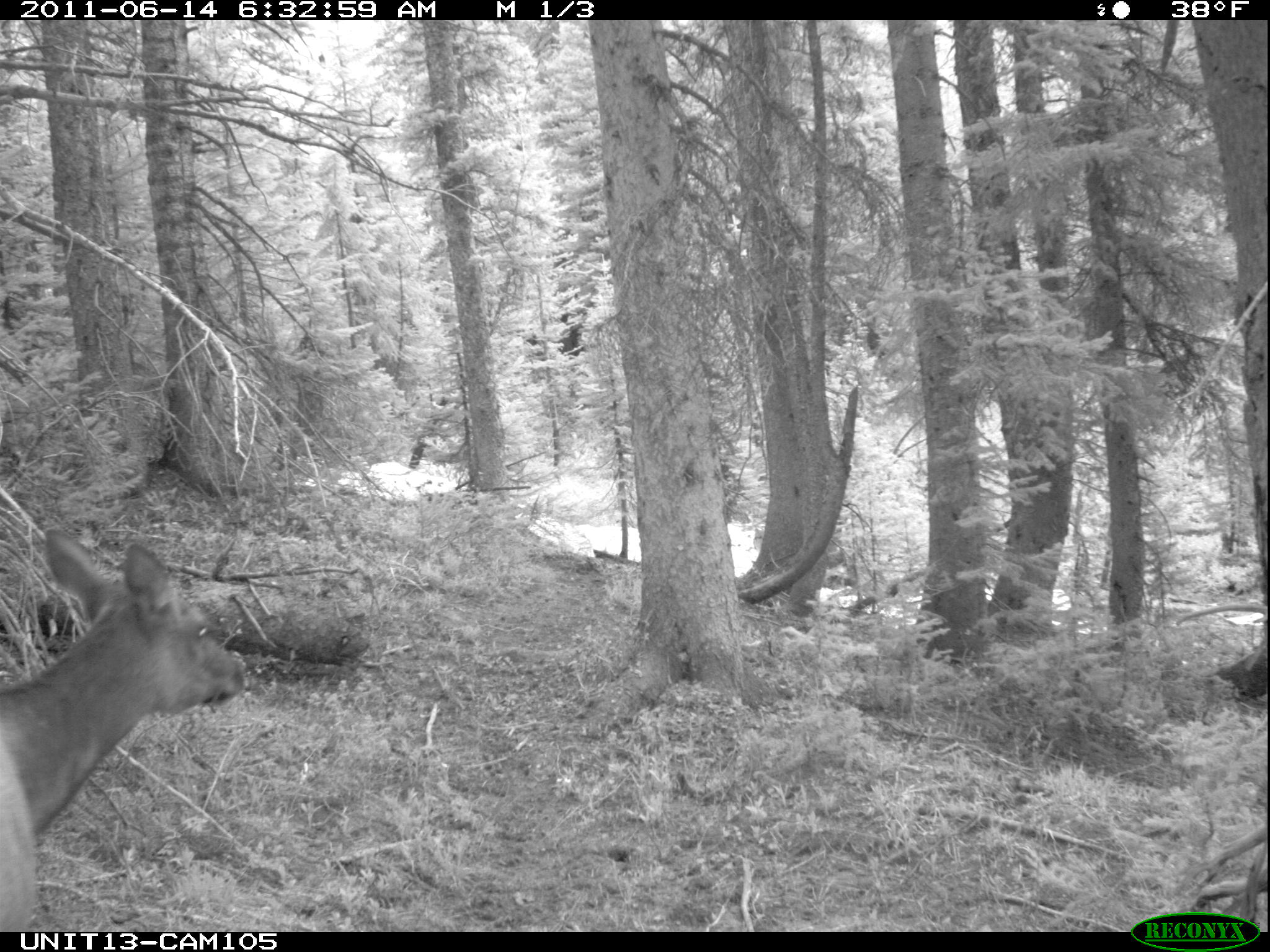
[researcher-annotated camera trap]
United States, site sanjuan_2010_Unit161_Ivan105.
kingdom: Animalia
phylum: Chordata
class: Mammalia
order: Artiodactyla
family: Cervidae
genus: Cervus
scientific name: Cervus elaphus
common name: red deer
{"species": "Cervus elaphus (red deer)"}